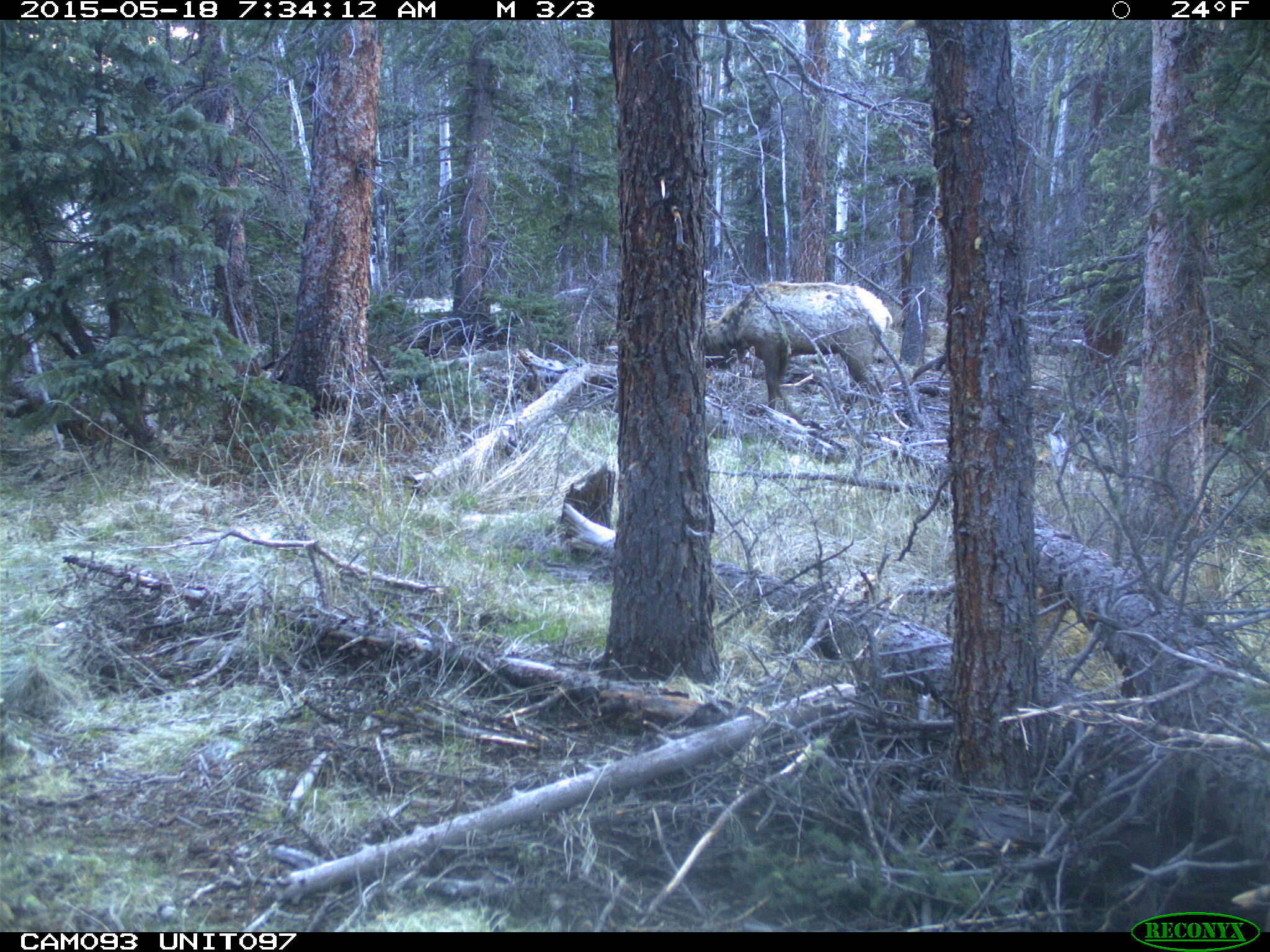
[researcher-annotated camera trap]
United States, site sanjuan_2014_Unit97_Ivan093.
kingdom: Animalia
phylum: Chordata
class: Mammalia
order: Artiodactyla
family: Cervidae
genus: Cervus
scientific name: Cervus elaphus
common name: red deer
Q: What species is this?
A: Cervus elaphus (red deer).